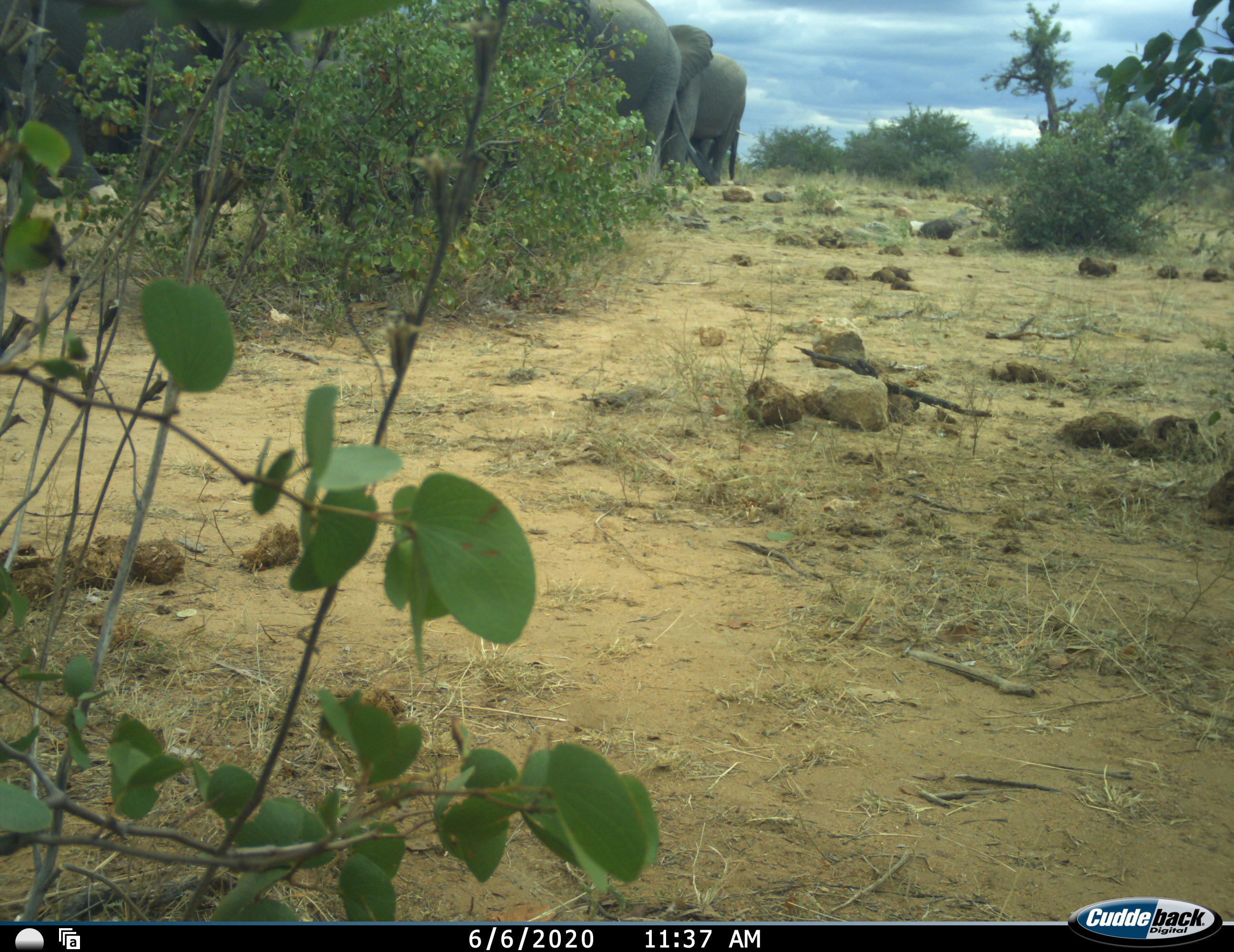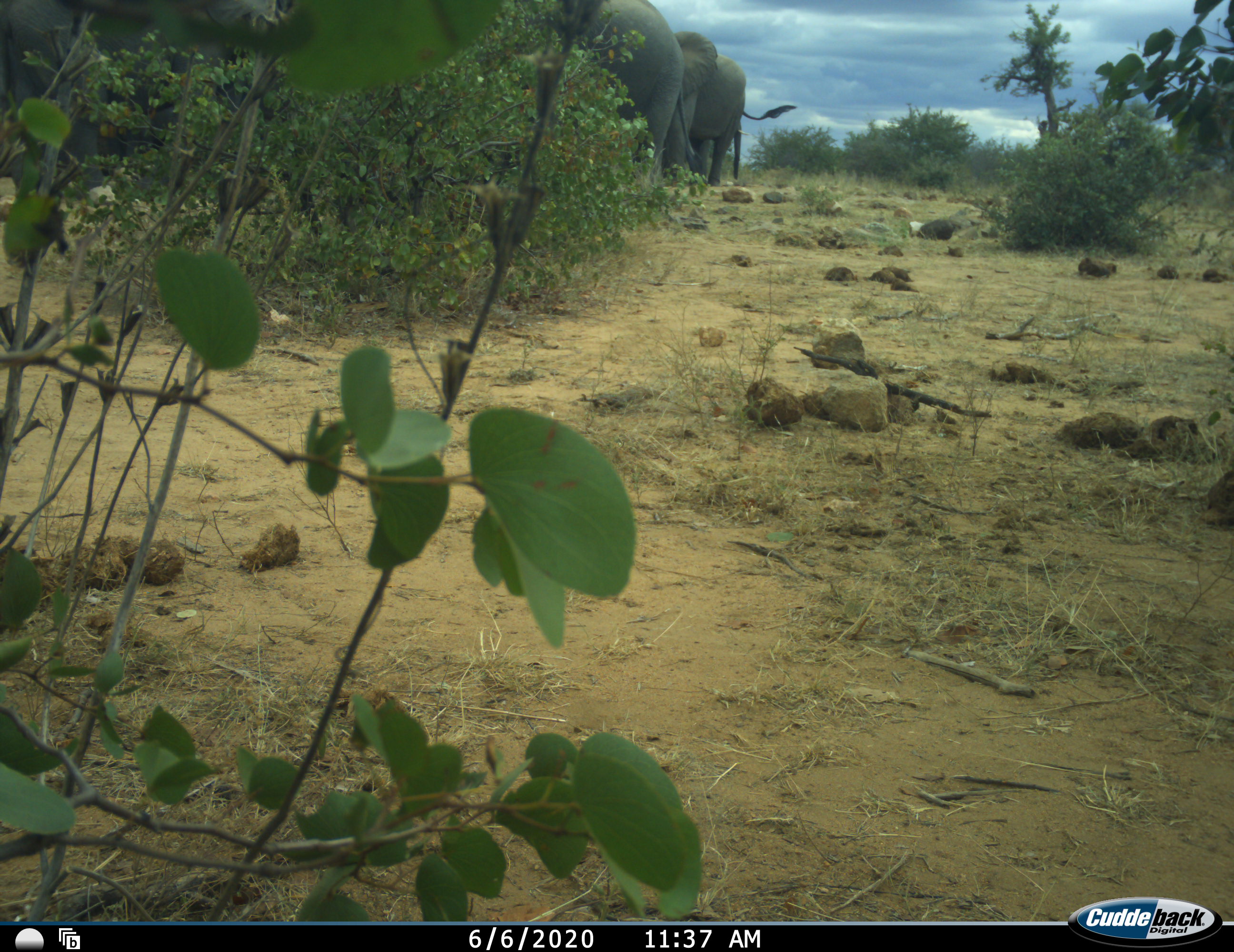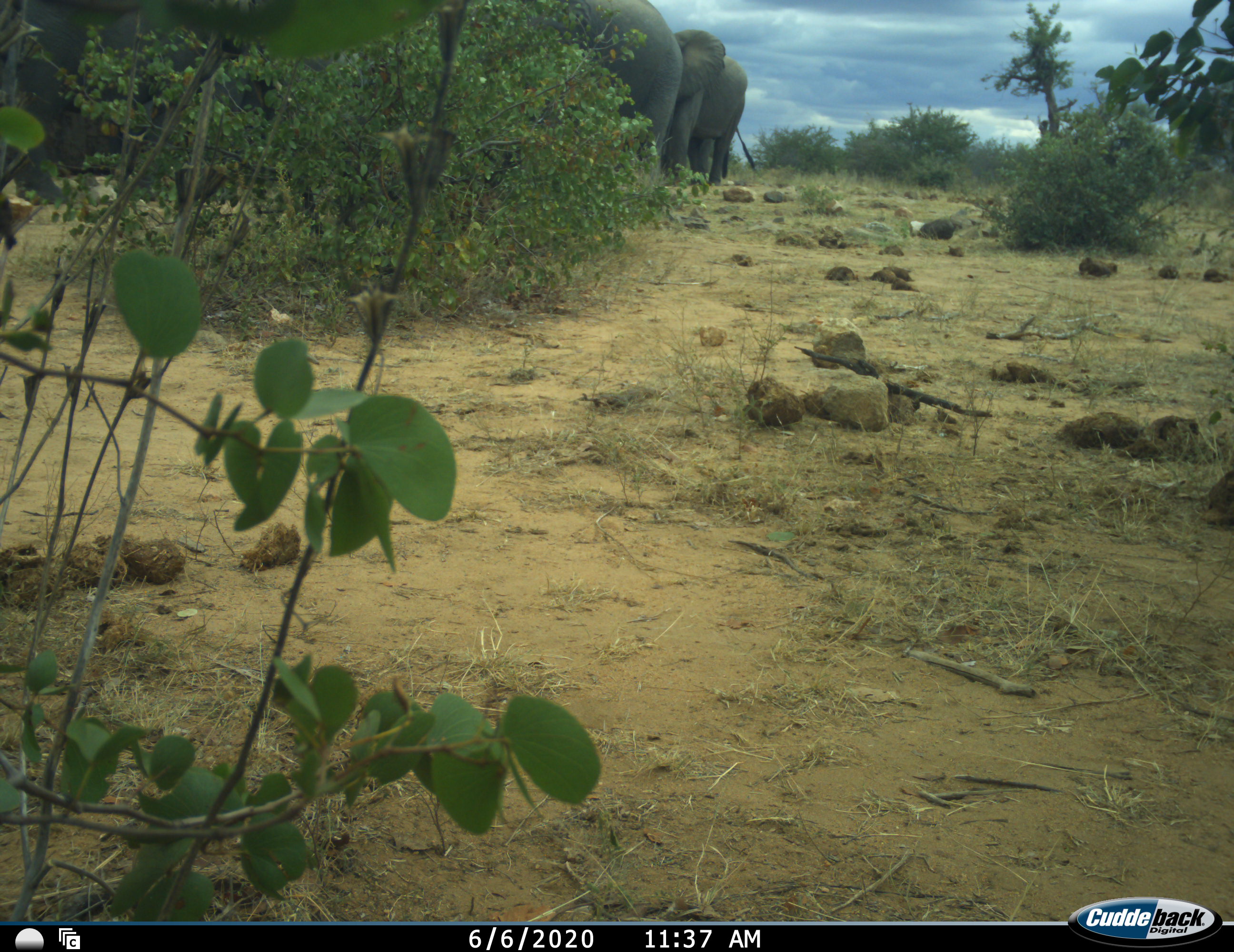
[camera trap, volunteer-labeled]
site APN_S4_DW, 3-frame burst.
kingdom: Animalia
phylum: Chordata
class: Mammalia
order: Proboscidea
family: Elephantidae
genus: Loxodonta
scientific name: Loxodonta africana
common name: african bush elephant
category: elephant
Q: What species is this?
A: Elephant (african bush elephant) (Loxodonta africana).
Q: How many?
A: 4.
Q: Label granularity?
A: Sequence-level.